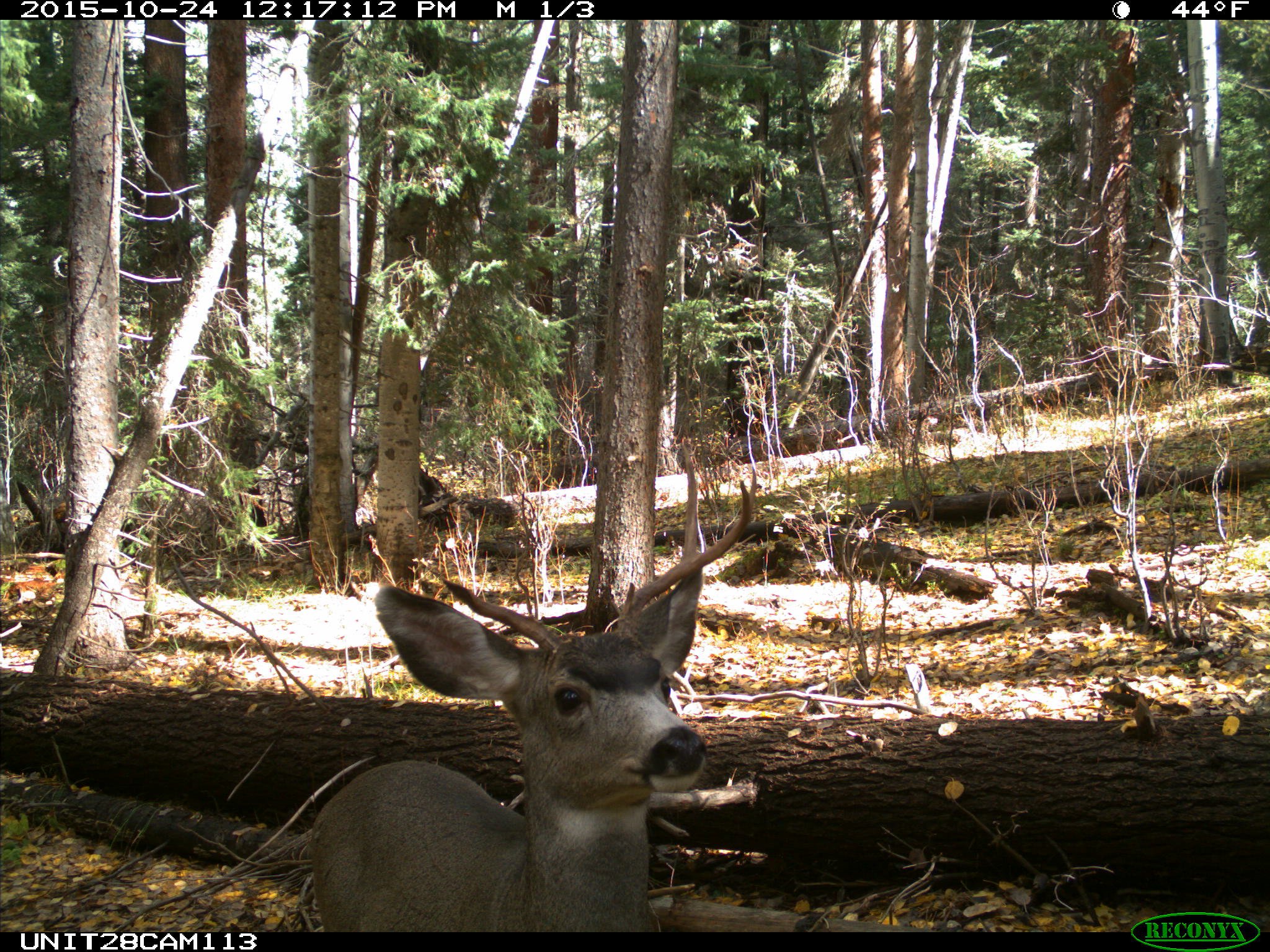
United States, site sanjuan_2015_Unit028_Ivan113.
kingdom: Animalia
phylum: Chordata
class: Mammalia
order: Artiodactyla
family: Cervidae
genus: Odocoileus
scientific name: Odocoileus hemionus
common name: mule deer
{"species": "Odocoileus hemionus (mule deer)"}